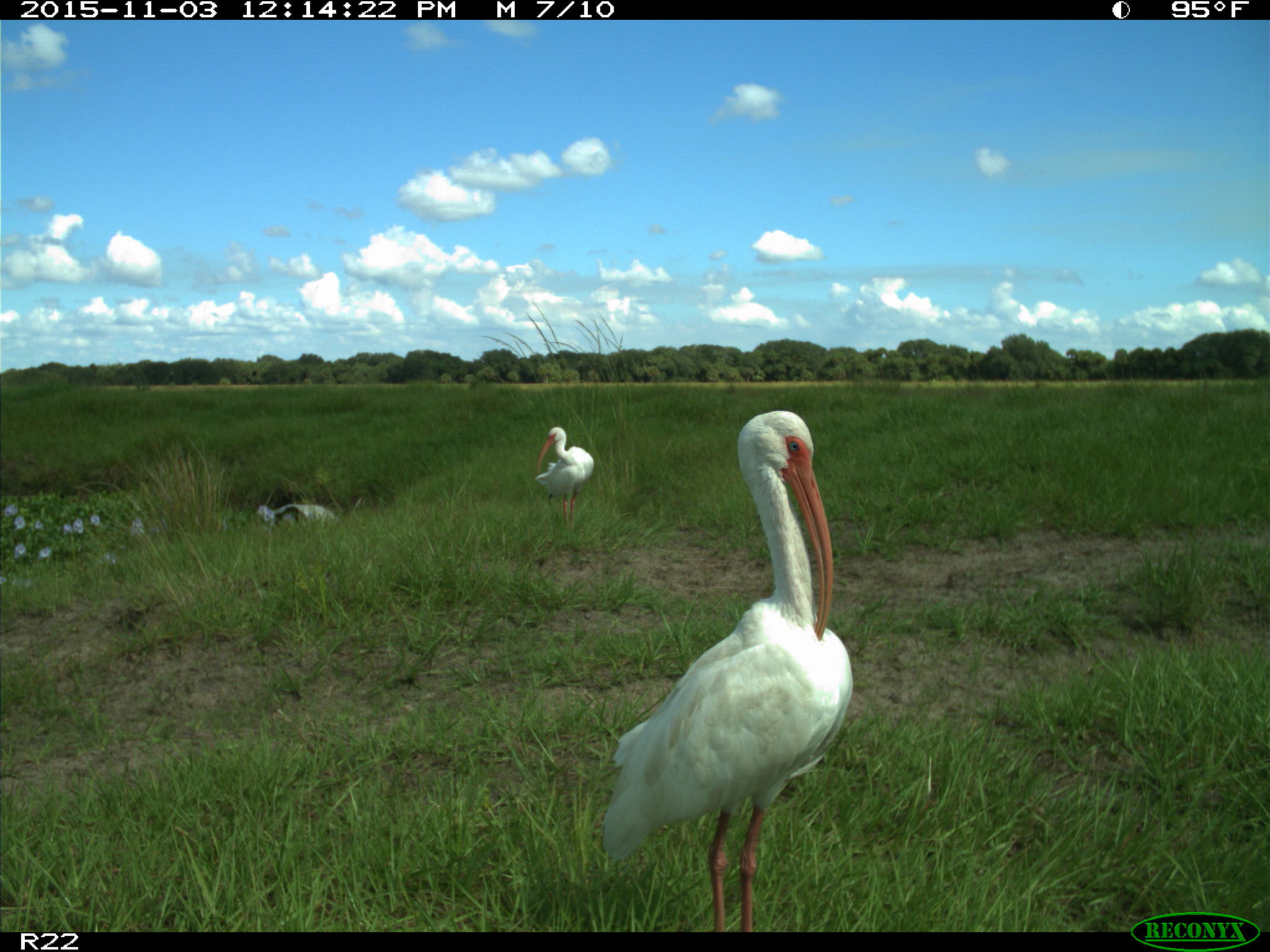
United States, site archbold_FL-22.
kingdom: Animalia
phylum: Chordata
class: Aves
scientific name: Aves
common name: birds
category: unidentified bird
Unidentified bird (birds) (Aves).